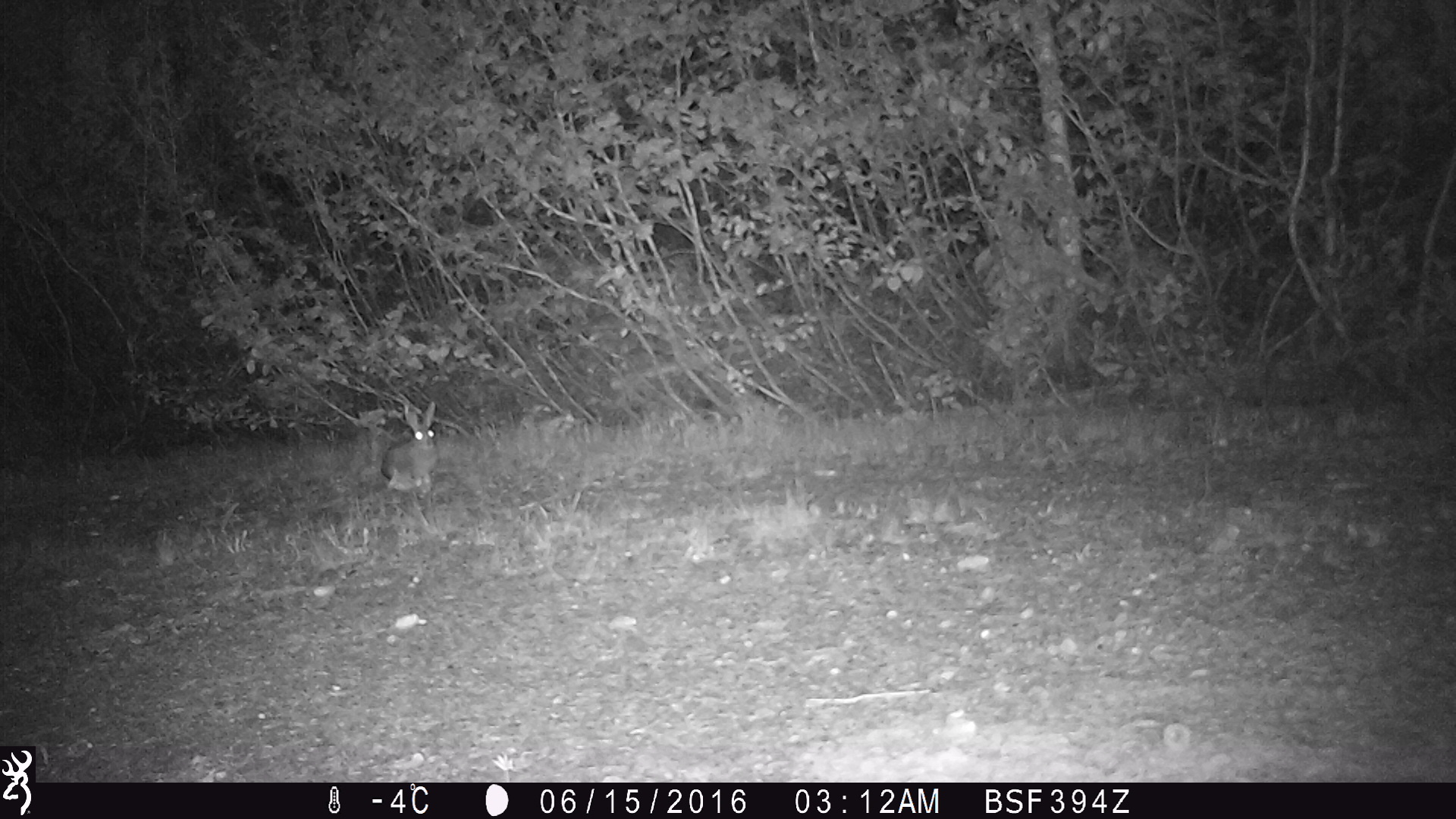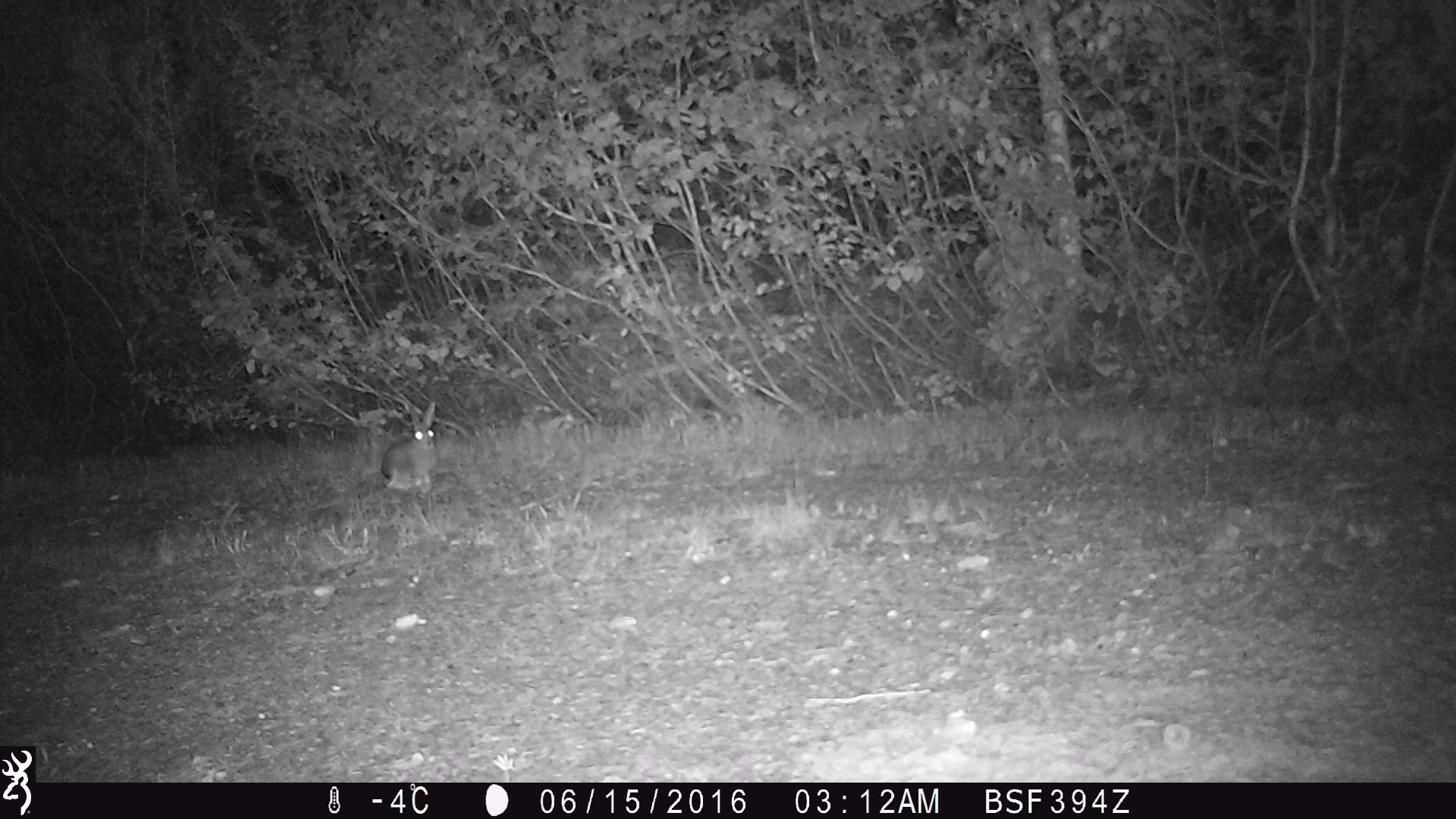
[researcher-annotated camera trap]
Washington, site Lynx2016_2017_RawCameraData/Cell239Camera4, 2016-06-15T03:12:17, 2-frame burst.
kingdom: Animalia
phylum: Chordata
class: Mammalia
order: Lagomorpha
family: Leporidae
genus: Lepus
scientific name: Lepus americanus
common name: snowshoe hare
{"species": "Lepus americanus (snowshoe hare)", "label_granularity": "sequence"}